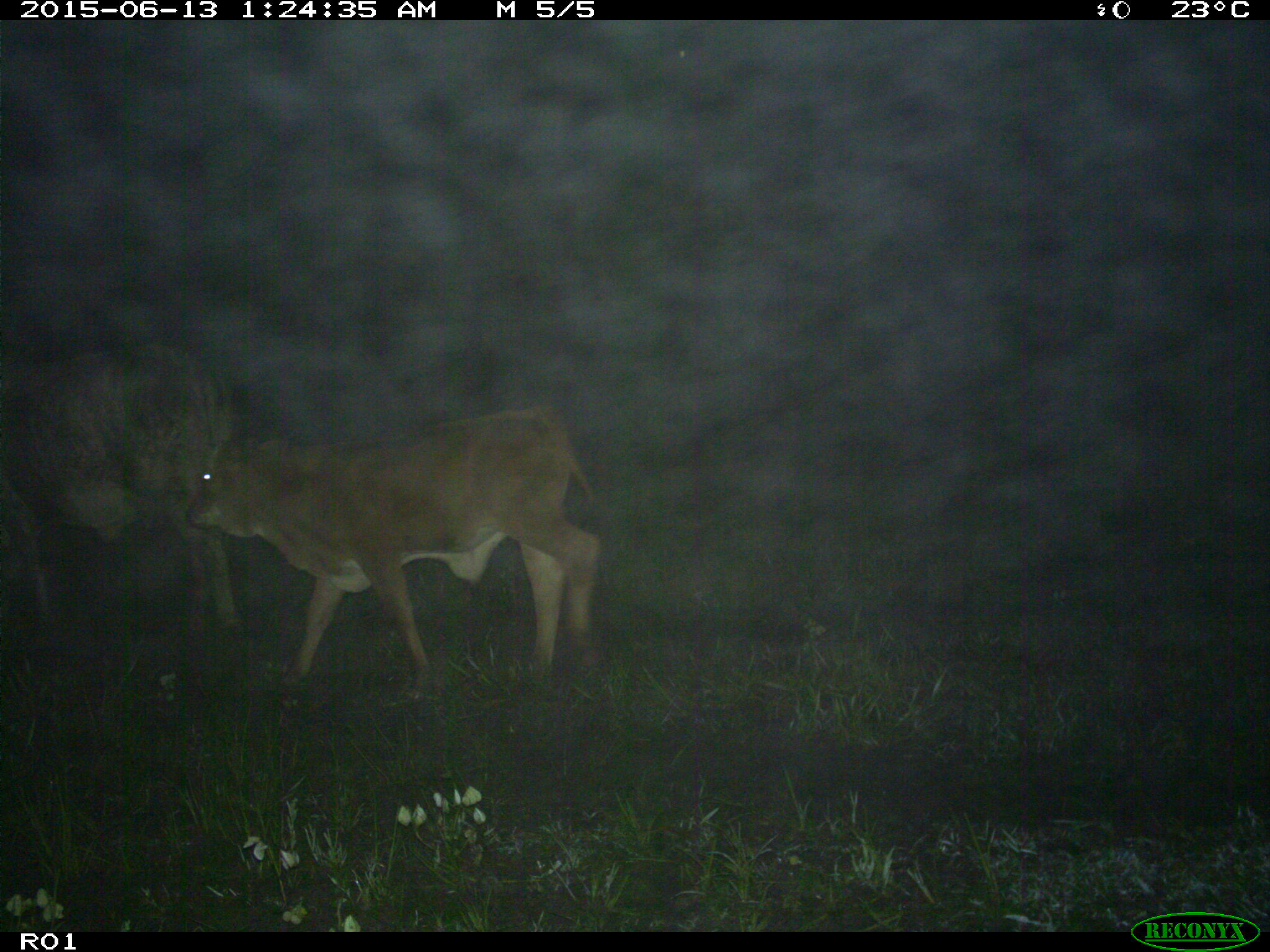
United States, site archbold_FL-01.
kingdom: Animalia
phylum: Chordata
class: Mammalia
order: Artiodactyla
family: Bovidae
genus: Bos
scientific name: Bos taurus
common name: domestic cow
Bos taurus (domestic cow).